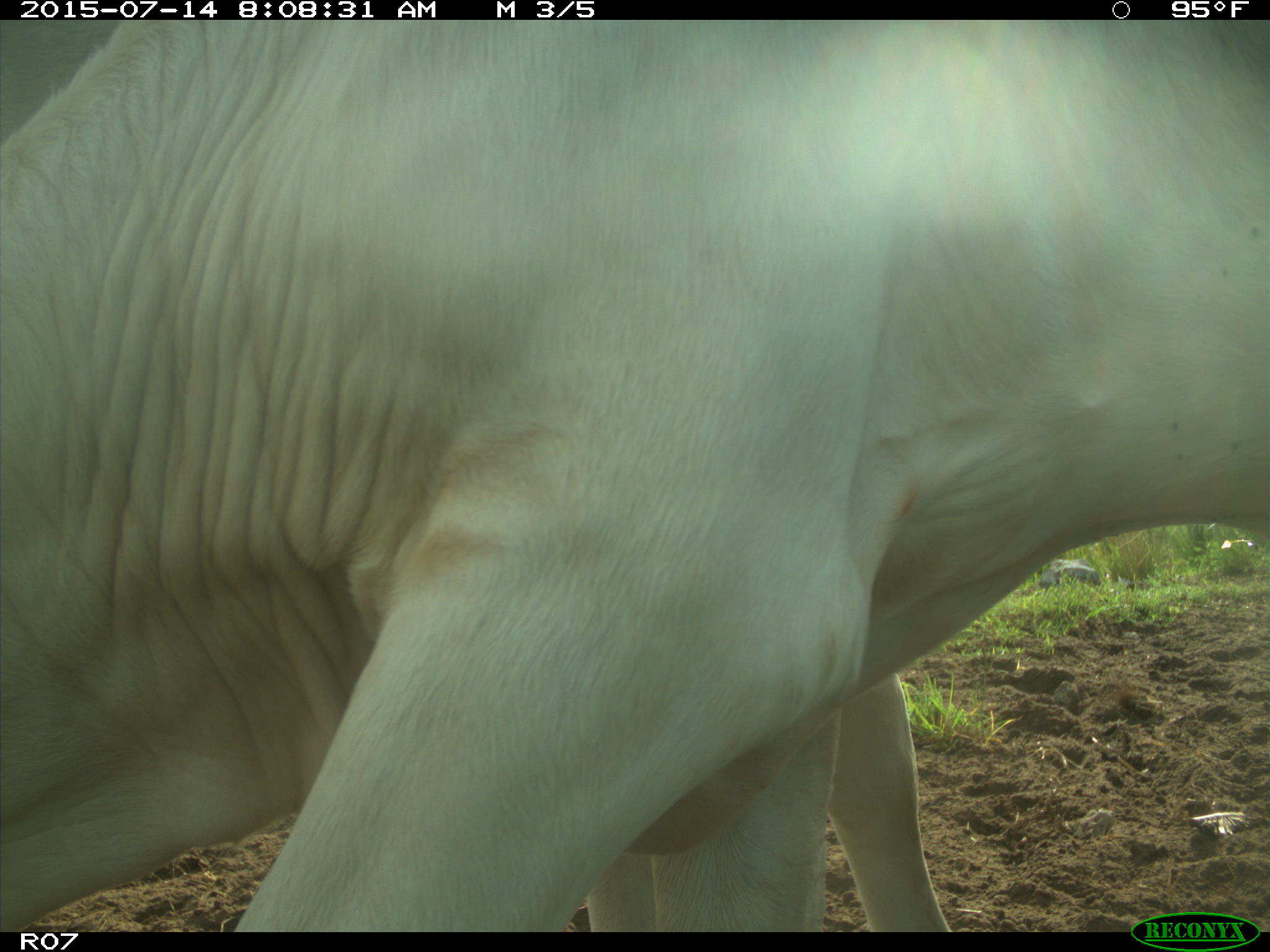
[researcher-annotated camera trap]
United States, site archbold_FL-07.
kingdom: Animalia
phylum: Chordata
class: Mammalia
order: Artiodactyla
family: Bovidae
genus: Bos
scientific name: Bos taurus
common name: domestic cow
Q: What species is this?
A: Bos taurus (domestic cow).